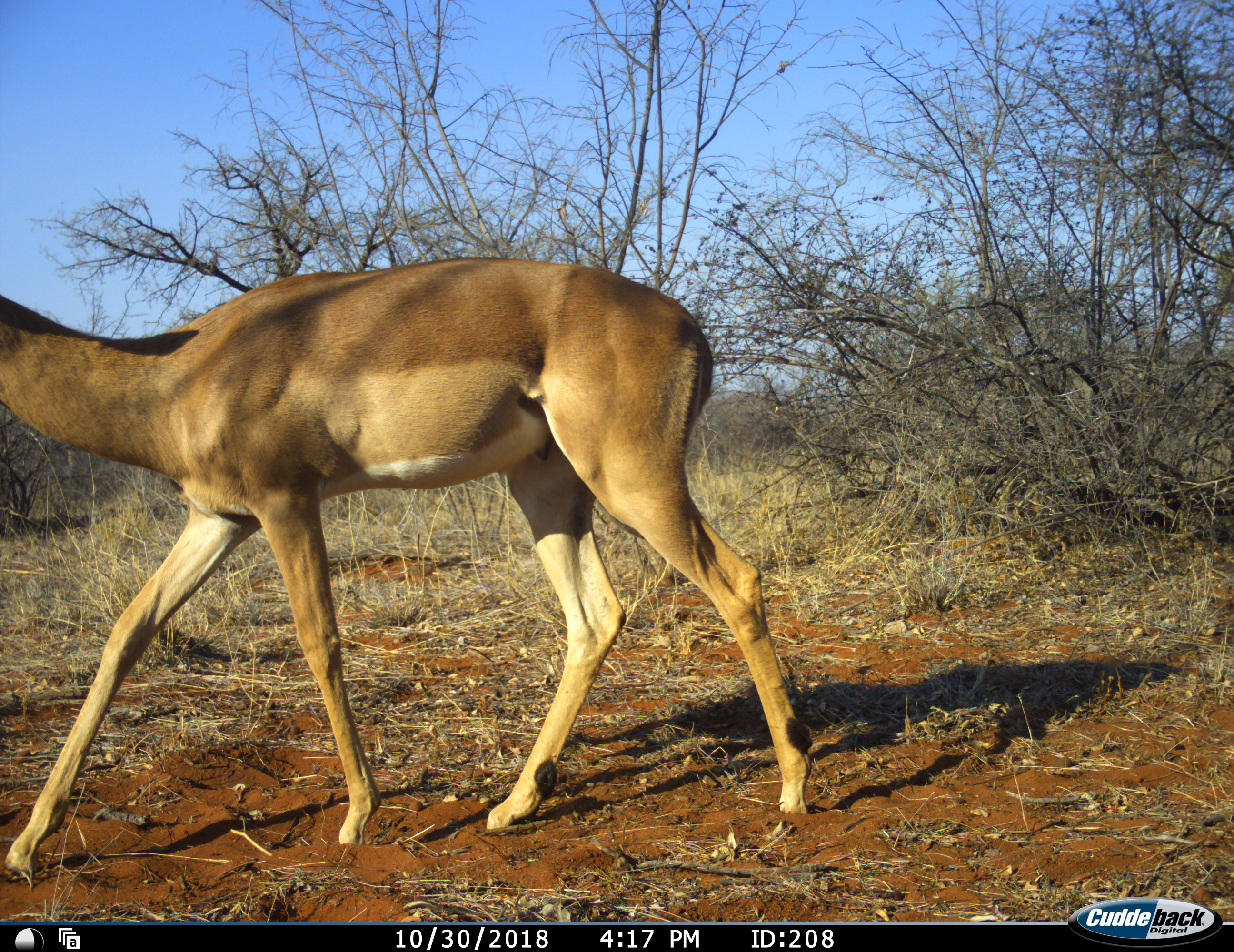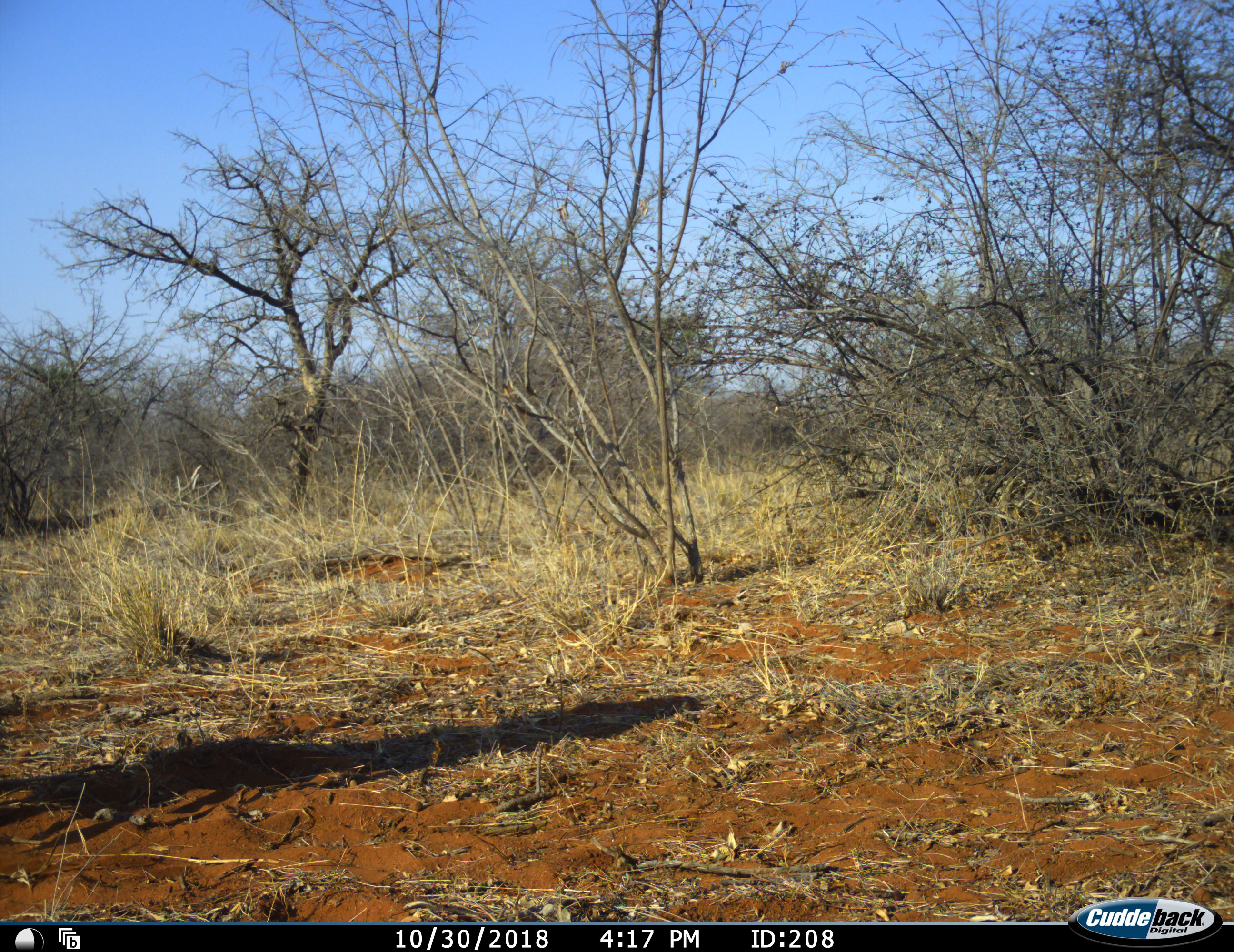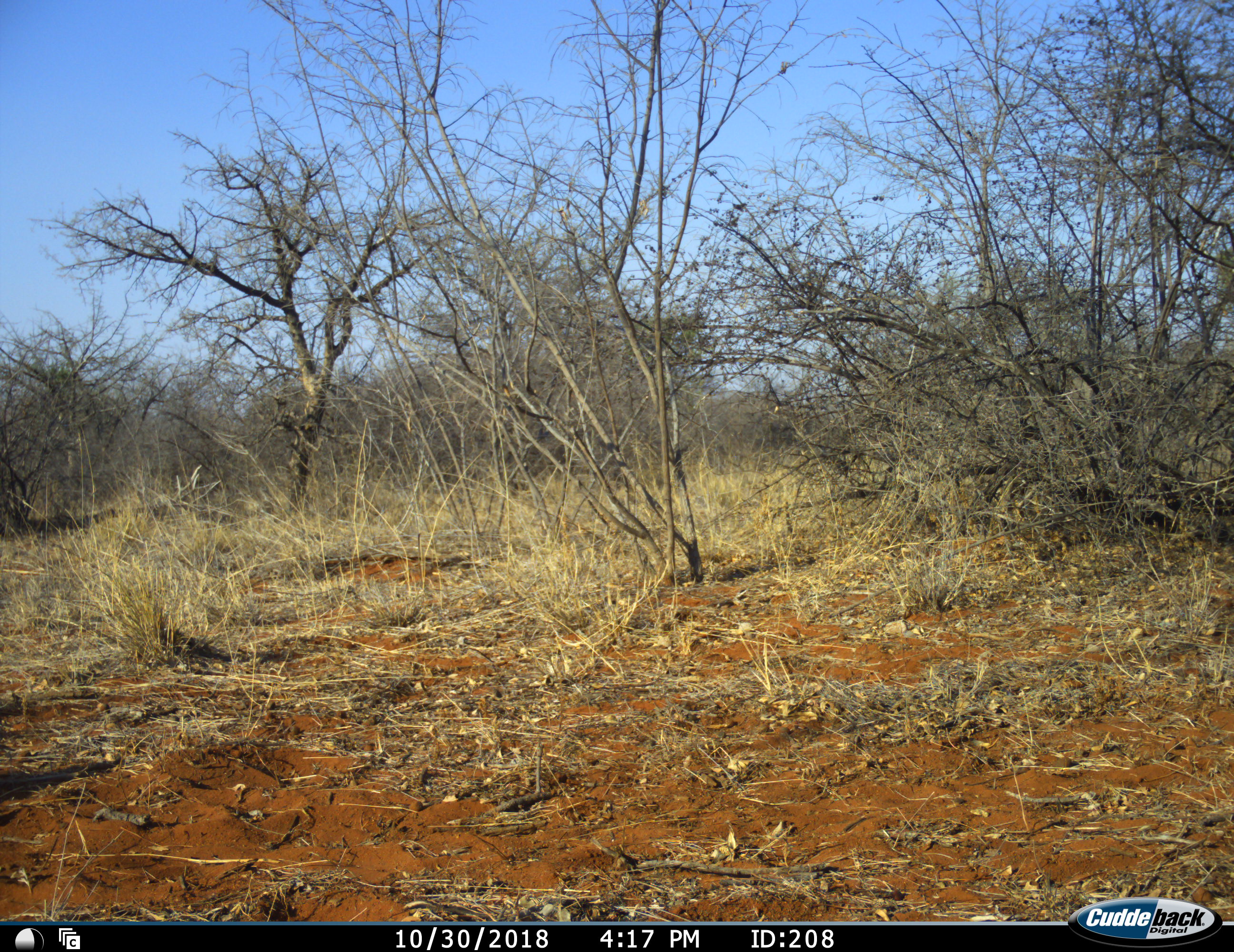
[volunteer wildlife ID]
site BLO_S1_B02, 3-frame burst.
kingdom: Animalia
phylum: Chordata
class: Mammalia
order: Artiodactyla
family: Bovidae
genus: Aepyceros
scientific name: Aepyceros melampus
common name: impala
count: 1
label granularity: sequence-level